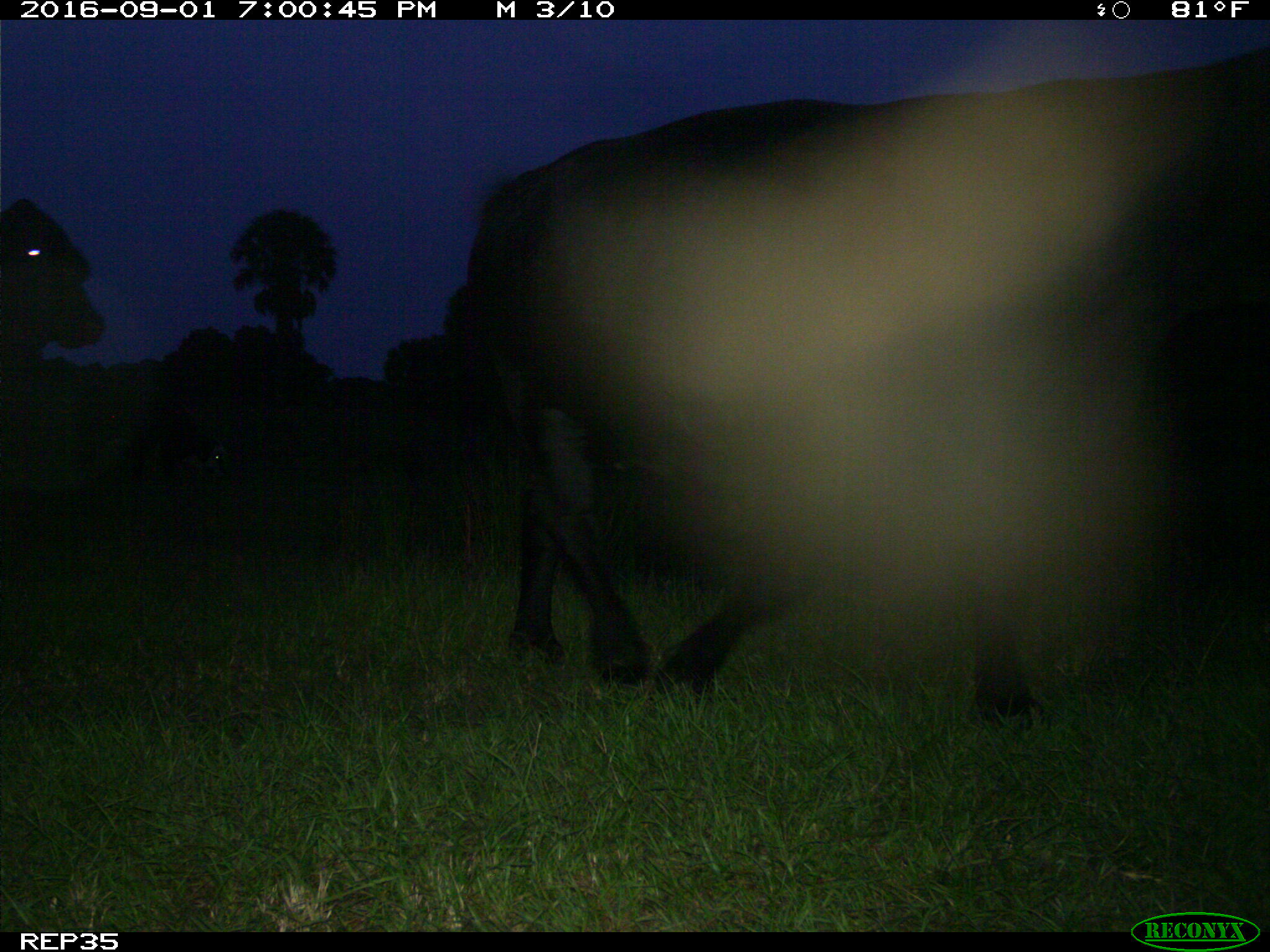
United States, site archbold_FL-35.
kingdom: Animalia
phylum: Chordata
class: Mammalia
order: Artiodactyla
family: Bovidae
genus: Bos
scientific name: Bos taurus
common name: domestic cow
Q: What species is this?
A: Bos taurus (domestic cow).